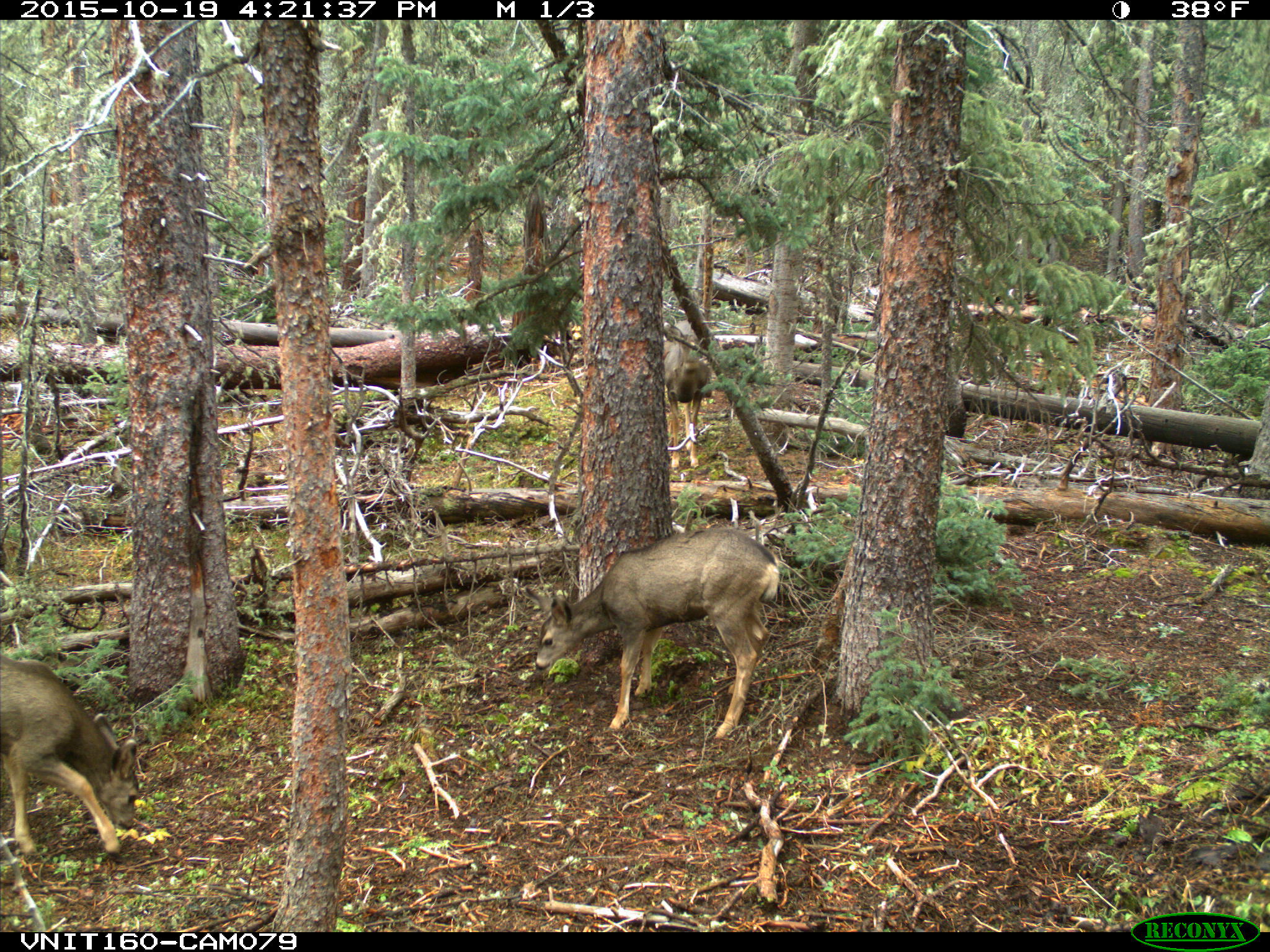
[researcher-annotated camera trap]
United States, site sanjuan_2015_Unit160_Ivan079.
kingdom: Animalia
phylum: Chordata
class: Mammalia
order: Artiodactyla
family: Cervidae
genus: Odocoileus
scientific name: Odocoileus hemionus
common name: mule deer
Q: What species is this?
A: Odocoileus hemionus (mule deer).